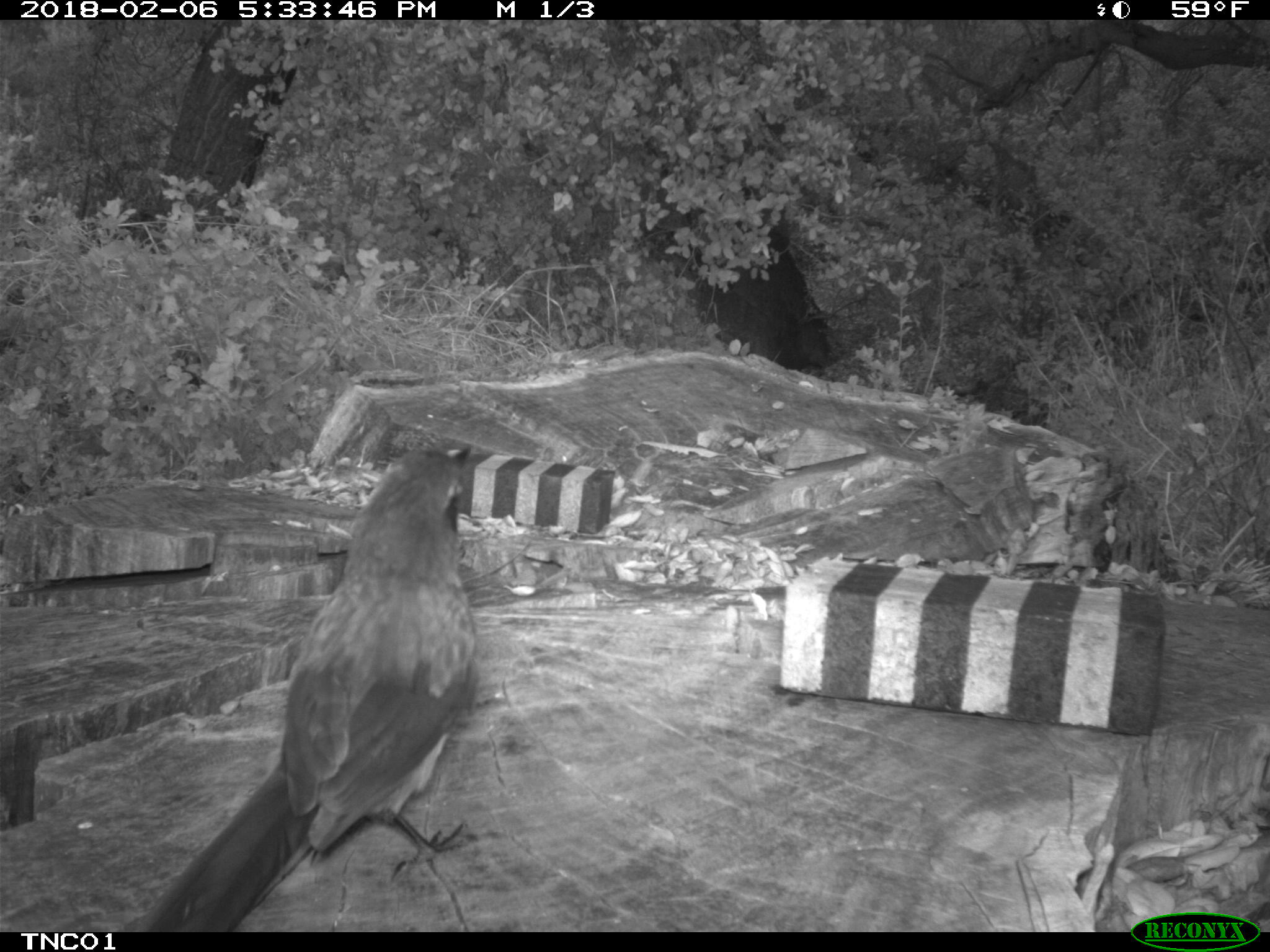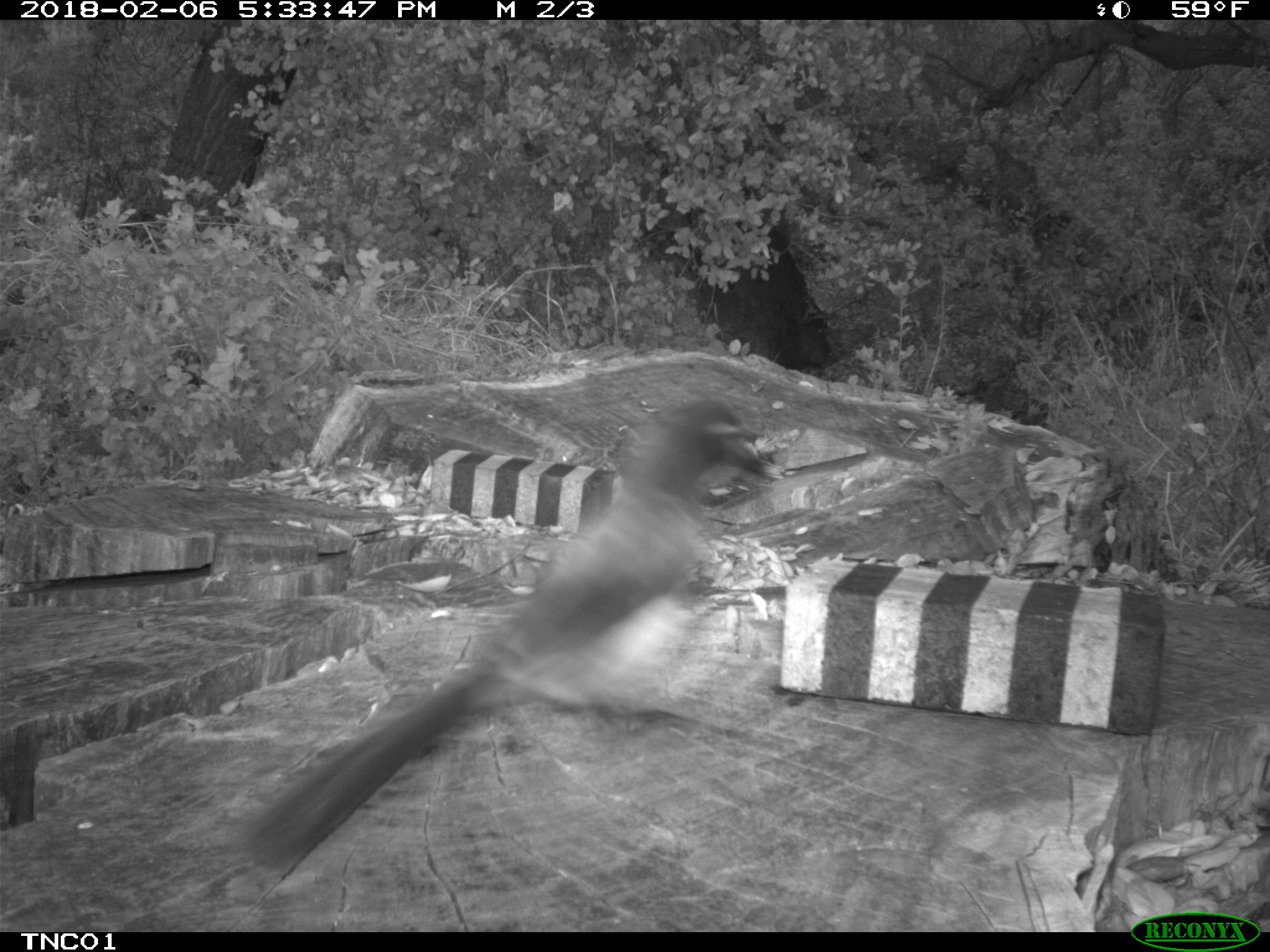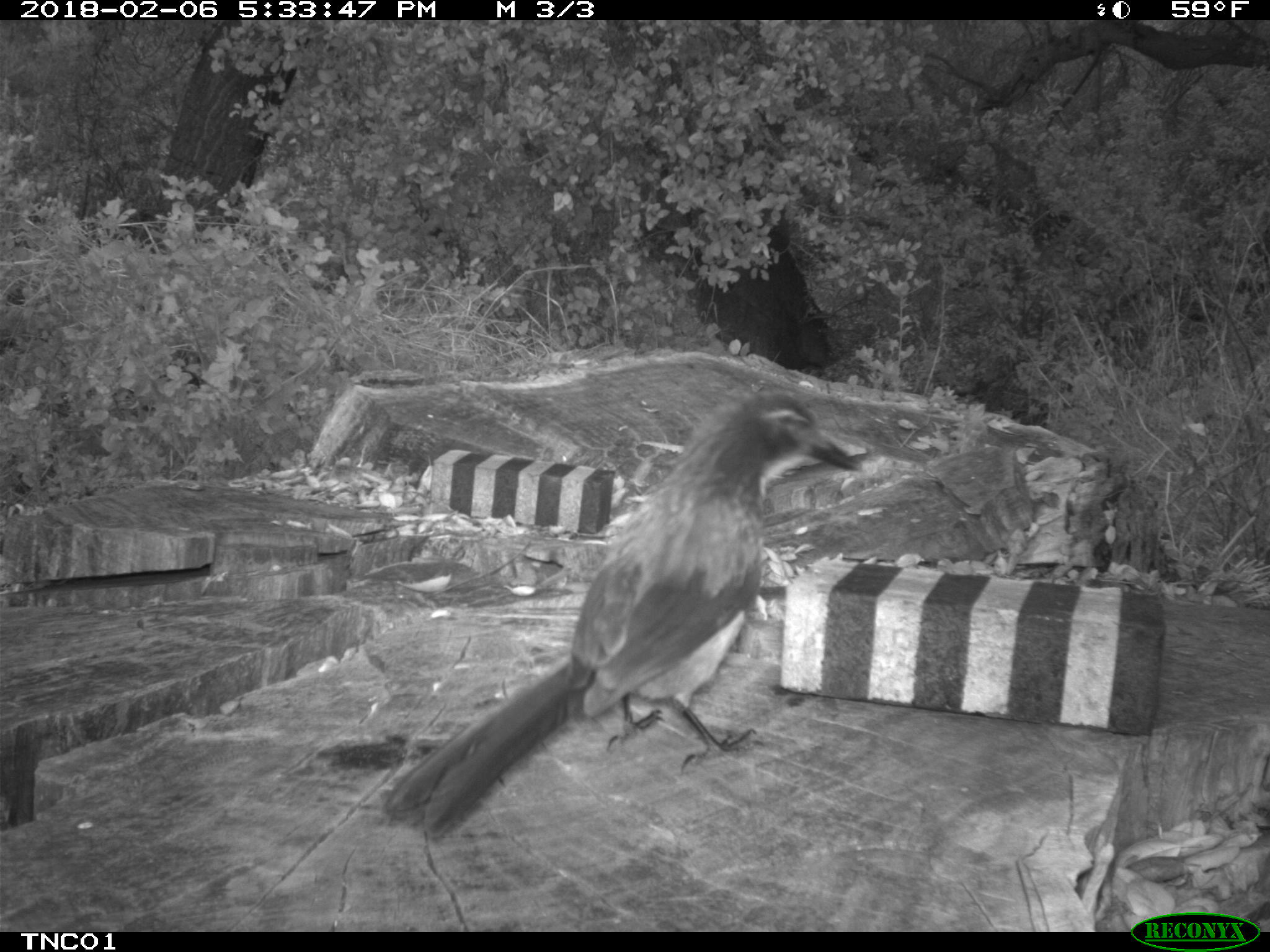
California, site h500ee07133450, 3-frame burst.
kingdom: Animalia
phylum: Chordata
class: Aves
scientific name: Aves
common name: bird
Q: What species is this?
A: Bird (Aves).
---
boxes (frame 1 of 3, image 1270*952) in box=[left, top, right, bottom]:
bird: box=[128, 443, 481, 930]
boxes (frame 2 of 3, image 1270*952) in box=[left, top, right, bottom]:
bird: box=[244, 394, 781, 883]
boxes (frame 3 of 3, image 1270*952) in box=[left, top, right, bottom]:
bird: box=[381, 389, 862, 839]